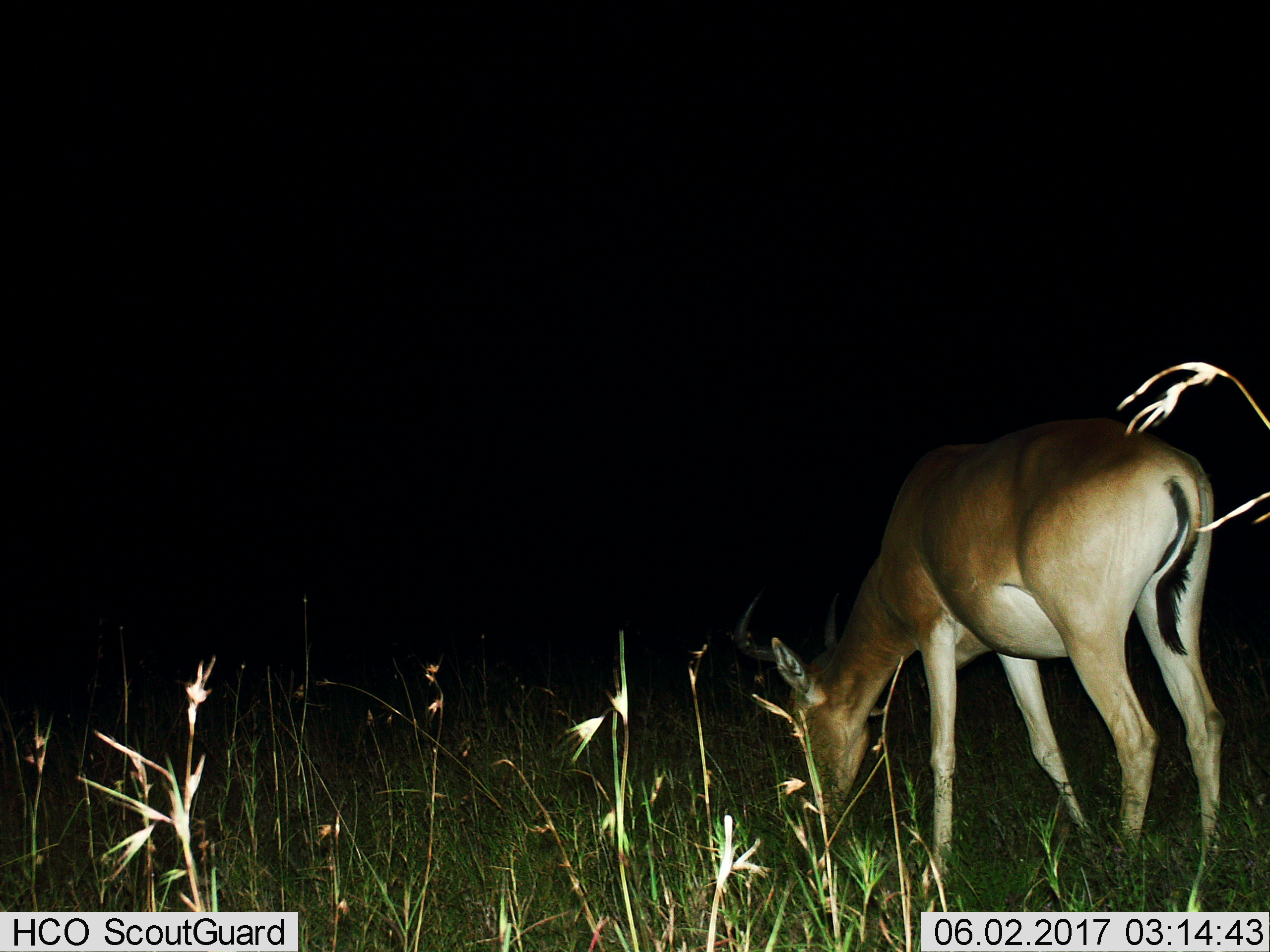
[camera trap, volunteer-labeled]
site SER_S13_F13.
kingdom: Animalia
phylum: Chordata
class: Mammalia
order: Artiodactyla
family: Bovidae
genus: Alcelaphus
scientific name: Alcelaphus buselaphus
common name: hartebeest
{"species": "hartebeest (Alcelaphus buselaphus)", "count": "1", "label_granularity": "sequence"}